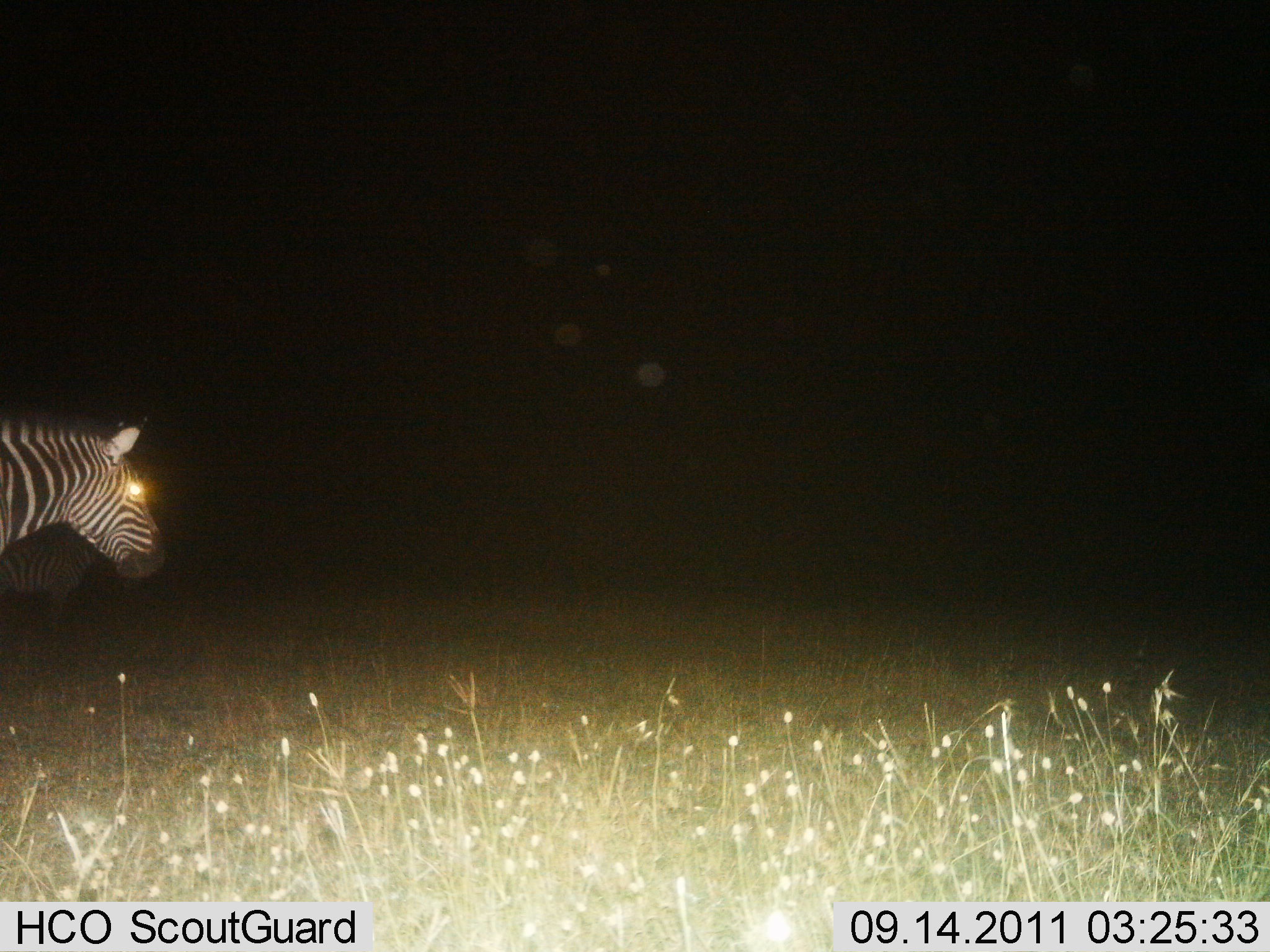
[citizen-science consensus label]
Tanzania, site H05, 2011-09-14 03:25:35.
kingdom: Animalia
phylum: Chordata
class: Mammalia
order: Perissodactyla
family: Equidae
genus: Equus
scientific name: Equus quagga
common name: plains zebra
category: zebra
Zebra (plains zebra) (Equus quagga), count 2. Behavior (volunteer vote fractions): standing 88%, resting 0%, moving 12%, interacting 0%. Young present (vote fraction): 0%. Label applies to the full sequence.